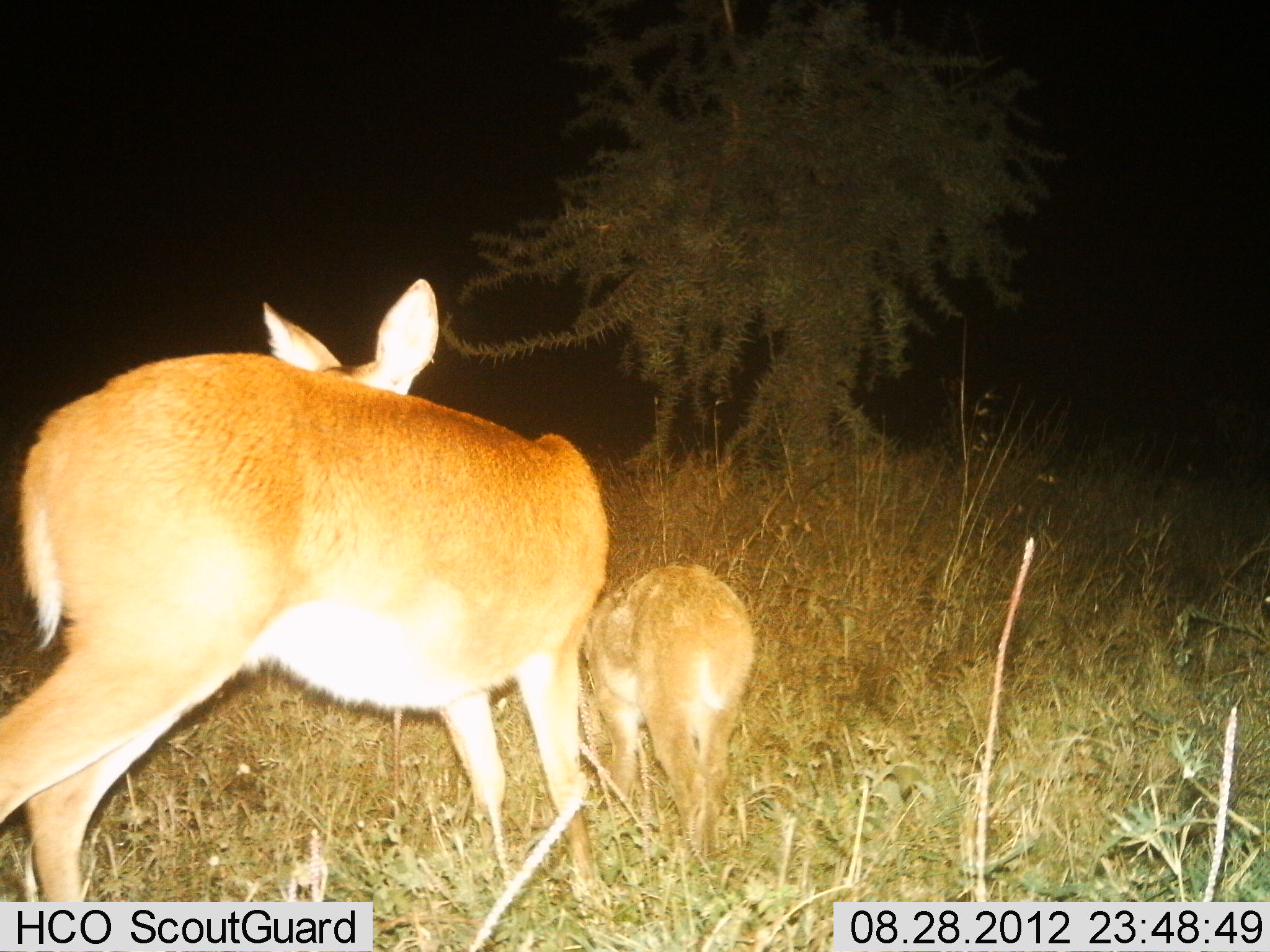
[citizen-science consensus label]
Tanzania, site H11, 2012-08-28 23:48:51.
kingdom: Animalia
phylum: Chordata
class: Mammalia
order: Artiodactyla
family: Bovidae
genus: Redunca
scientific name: Redunca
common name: reedbuck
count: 2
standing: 50%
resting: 0%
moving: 30%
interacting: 0%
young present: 90%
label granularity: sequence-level